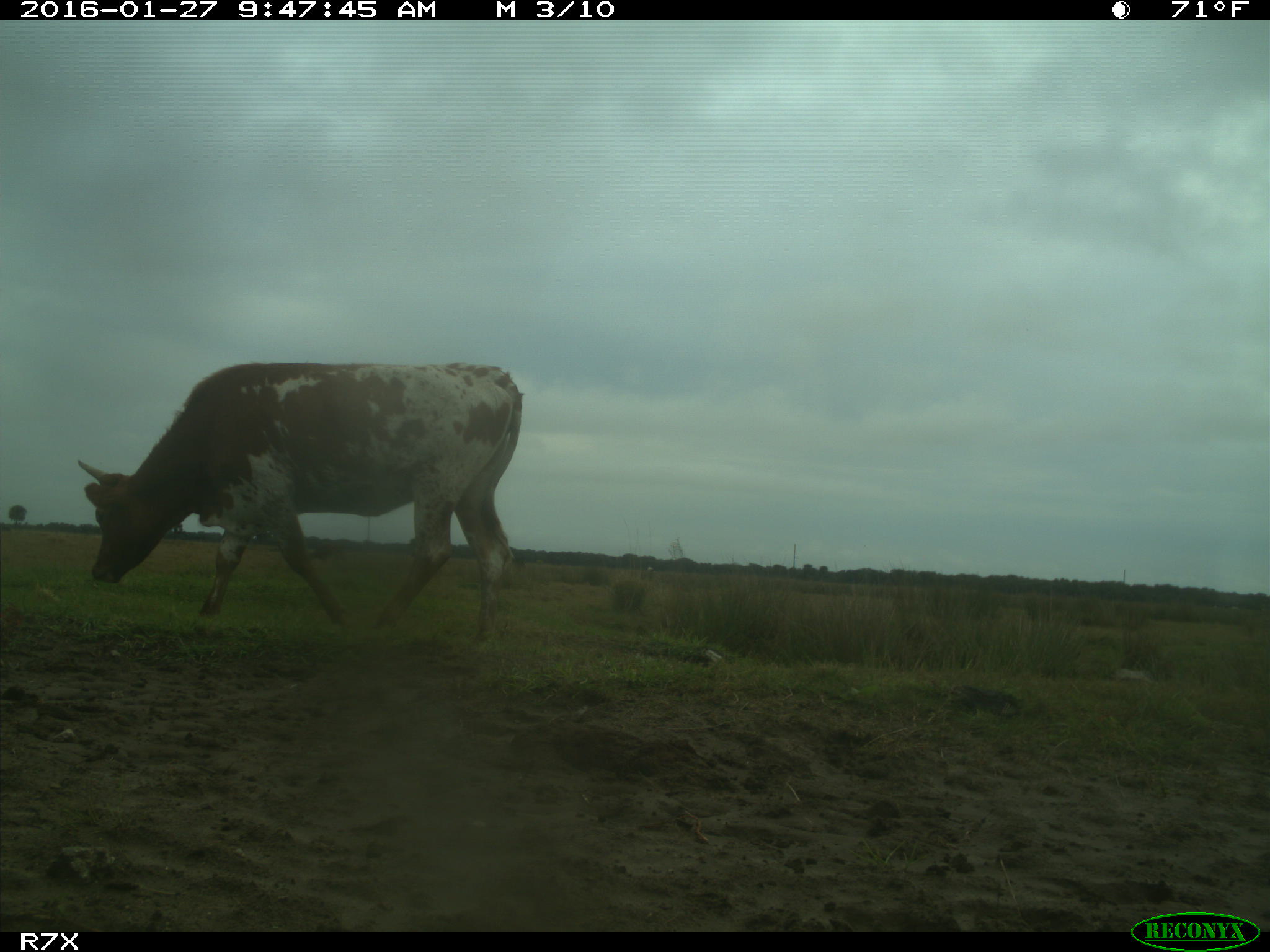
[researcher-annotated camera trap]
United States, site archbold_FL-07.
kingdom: Animalia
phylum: Chordata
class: Mammalia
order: Artiodactyla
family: Bovidae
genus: Bos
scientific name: Bos taurus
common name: domestic cow